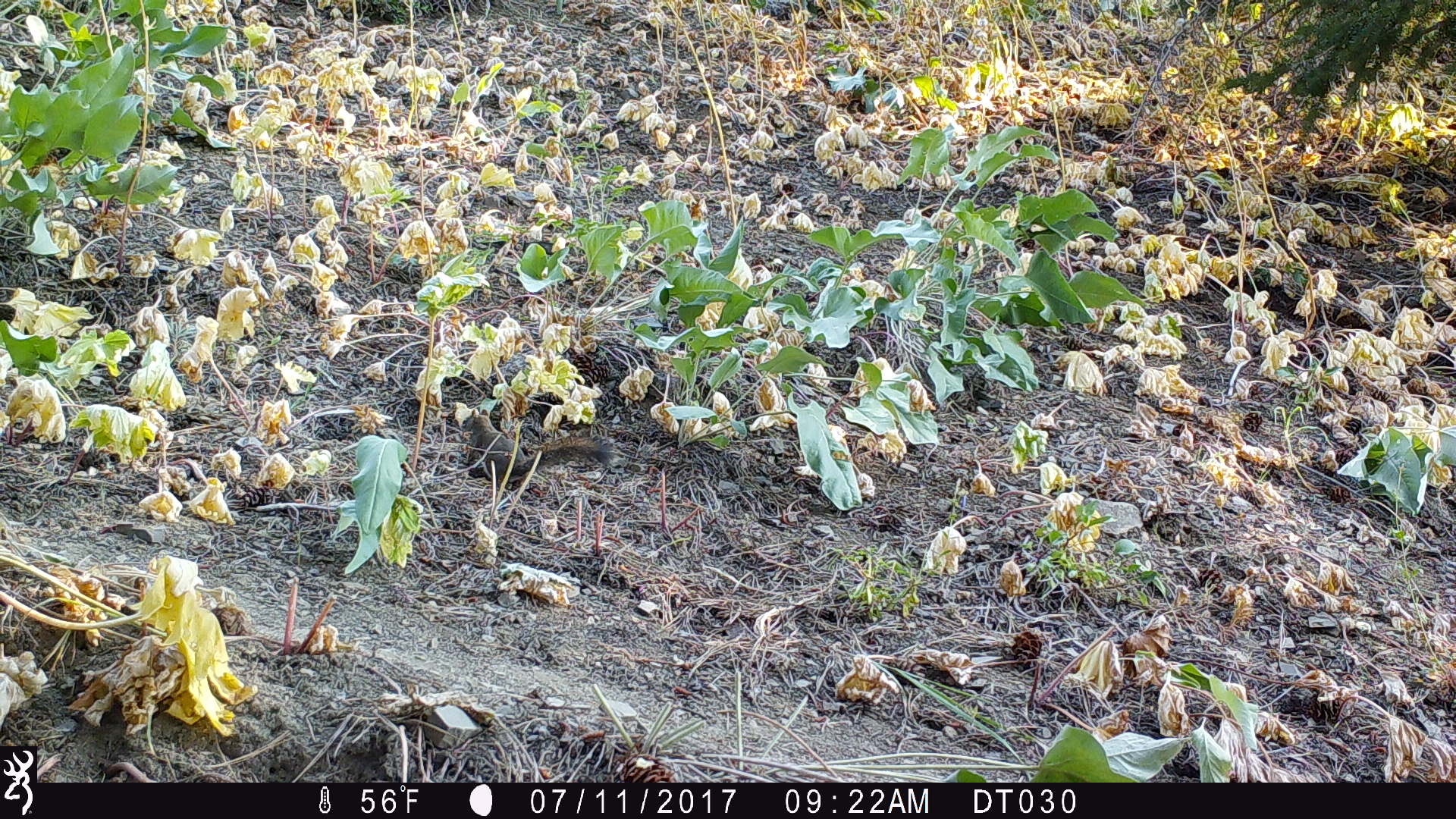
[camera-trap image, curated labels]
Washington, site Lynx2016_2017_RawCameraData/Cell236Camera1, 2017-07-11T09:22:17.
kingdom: Animalia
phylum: Chordata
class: Mammalia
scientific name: Mammalia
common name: small mammal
Small mammal (Mammalia). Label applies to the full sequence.